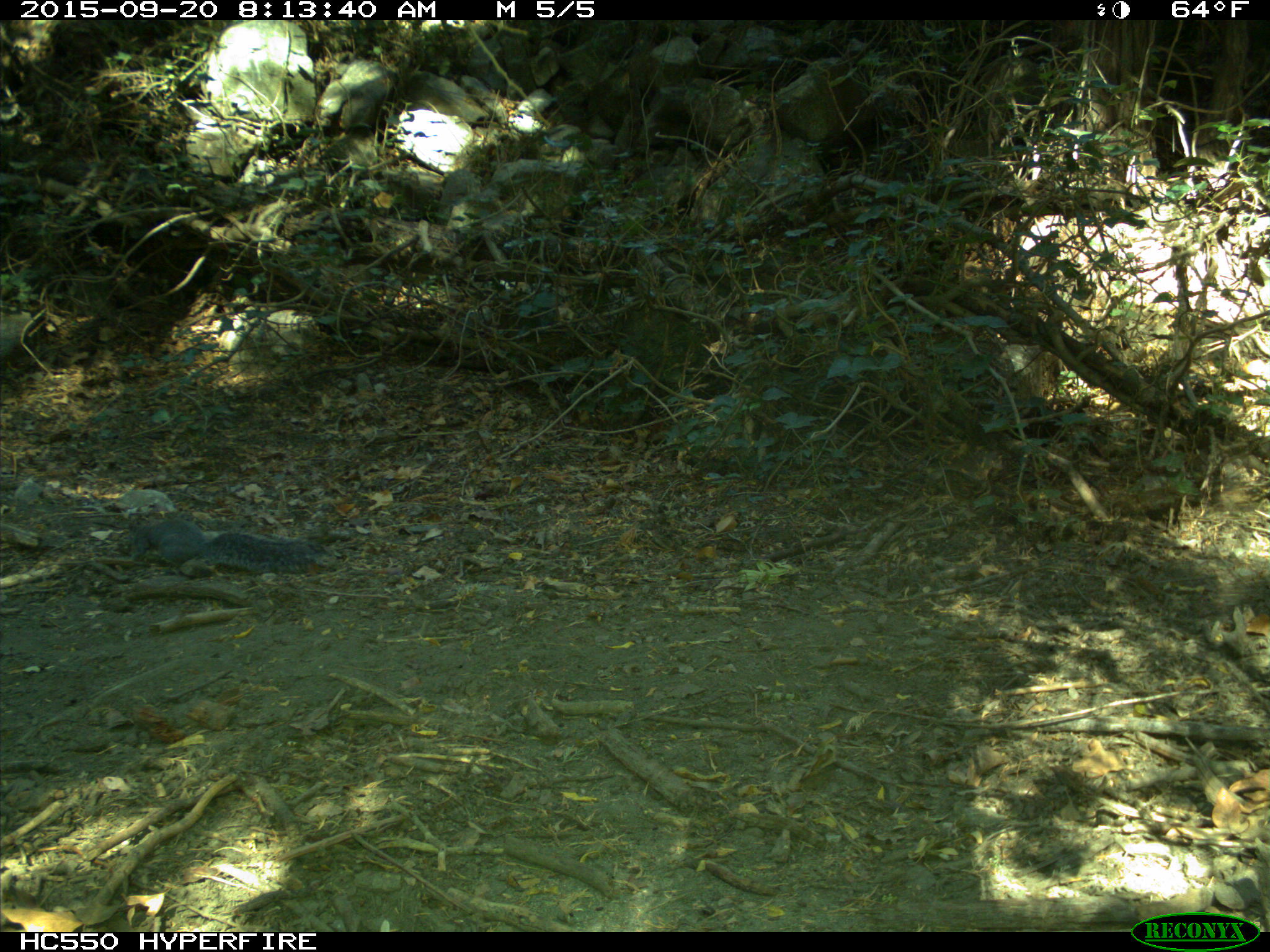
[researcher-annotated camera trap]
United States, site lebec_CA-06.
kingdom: Animalia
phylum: Chordata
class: Mammalia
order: Rodentia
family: Sciuridae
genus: Sciurus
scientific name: Sciurus carolinensis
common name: eastern gray squirrel